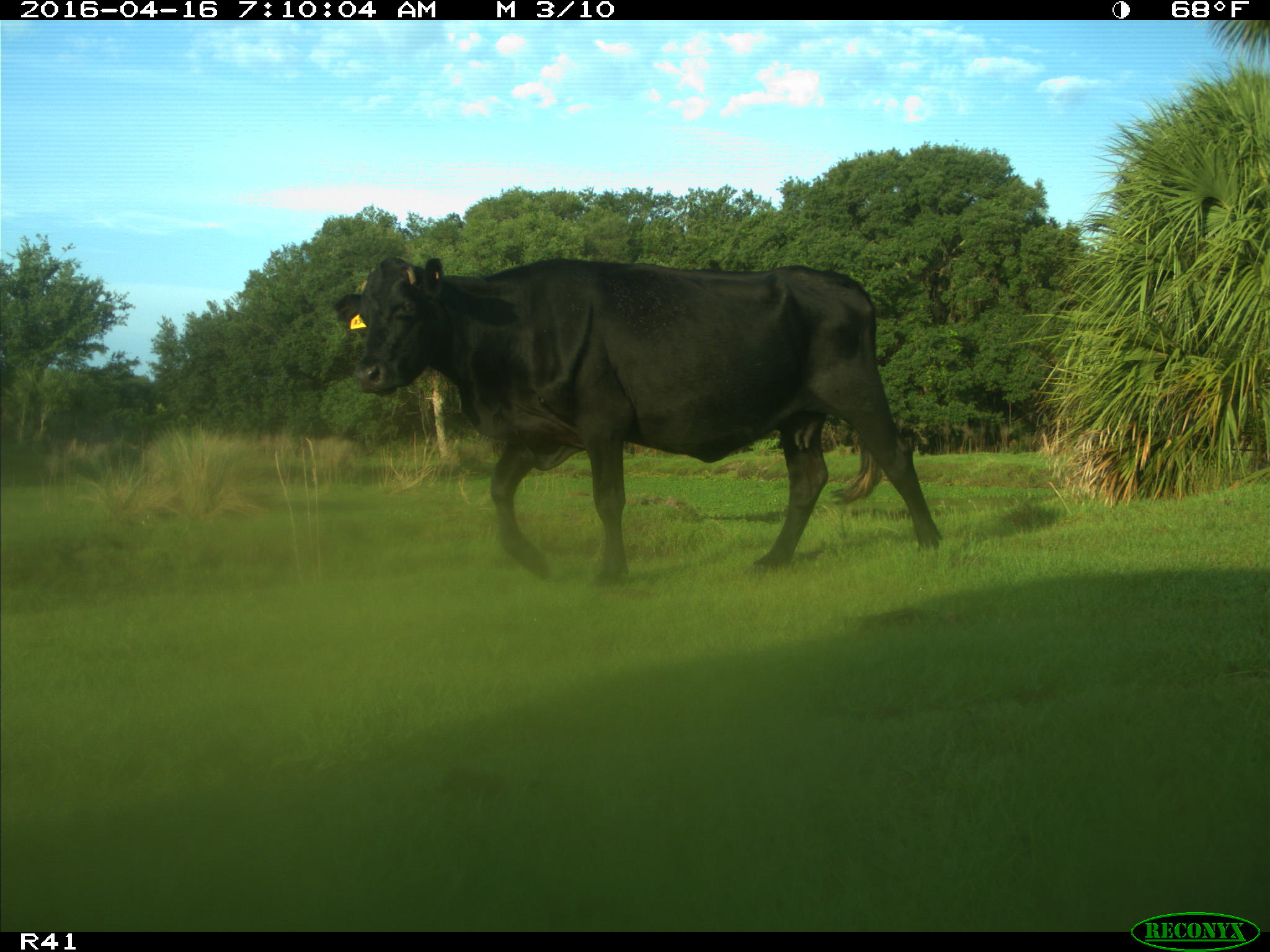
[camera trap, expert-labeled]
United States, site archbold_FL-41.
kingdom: Animalia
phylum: Chordata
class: Mammalia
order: Artiodactyla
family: Bovidae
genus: Bos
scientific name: Bos taurus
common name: domestic cow